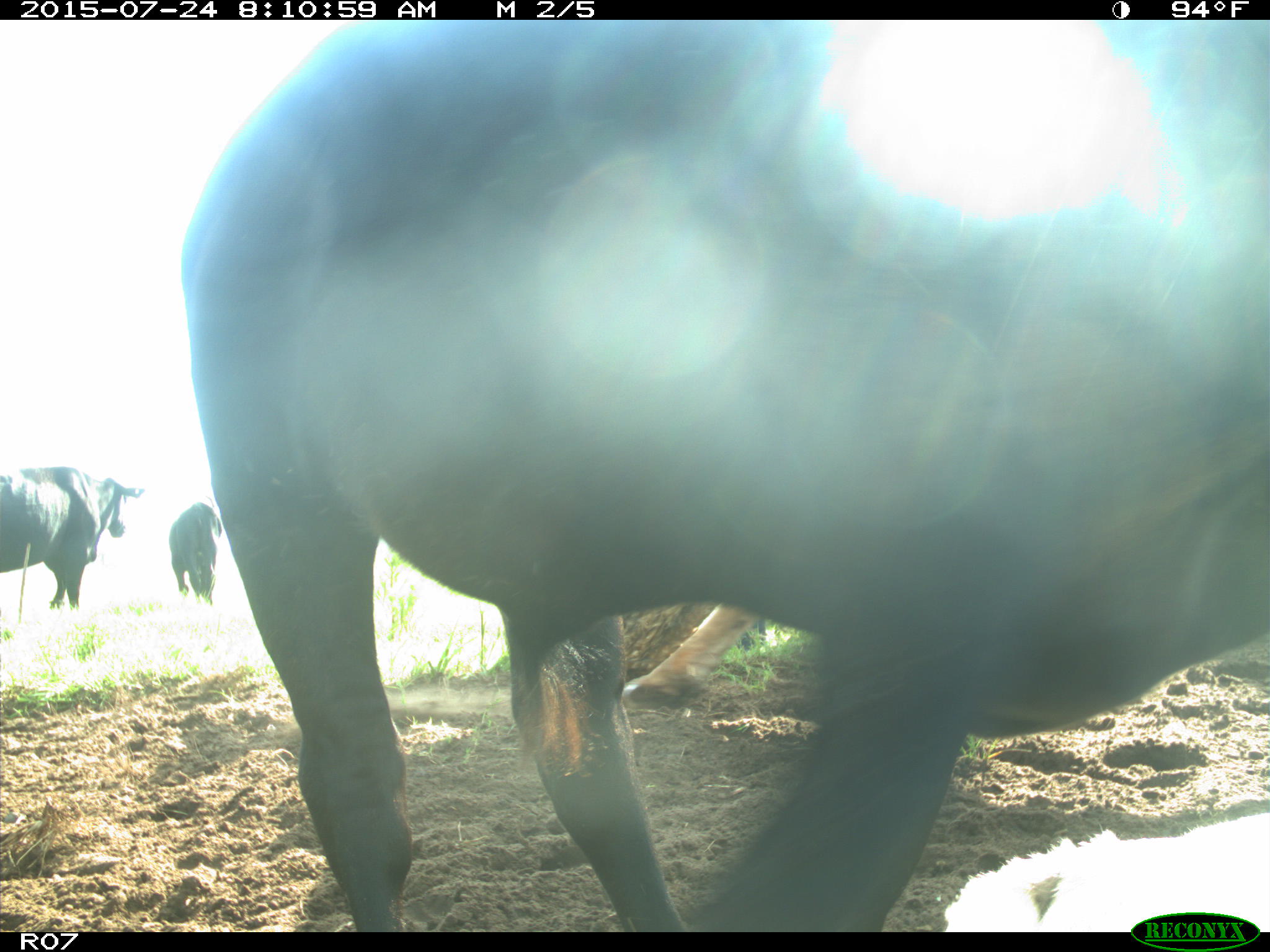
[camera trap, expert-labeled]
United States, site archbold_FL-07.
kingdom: Animalia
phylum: Chordata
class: Mammalia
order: Artiodactyla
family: Bovidae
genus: Bos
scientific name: Bos taurus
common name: domestic cow